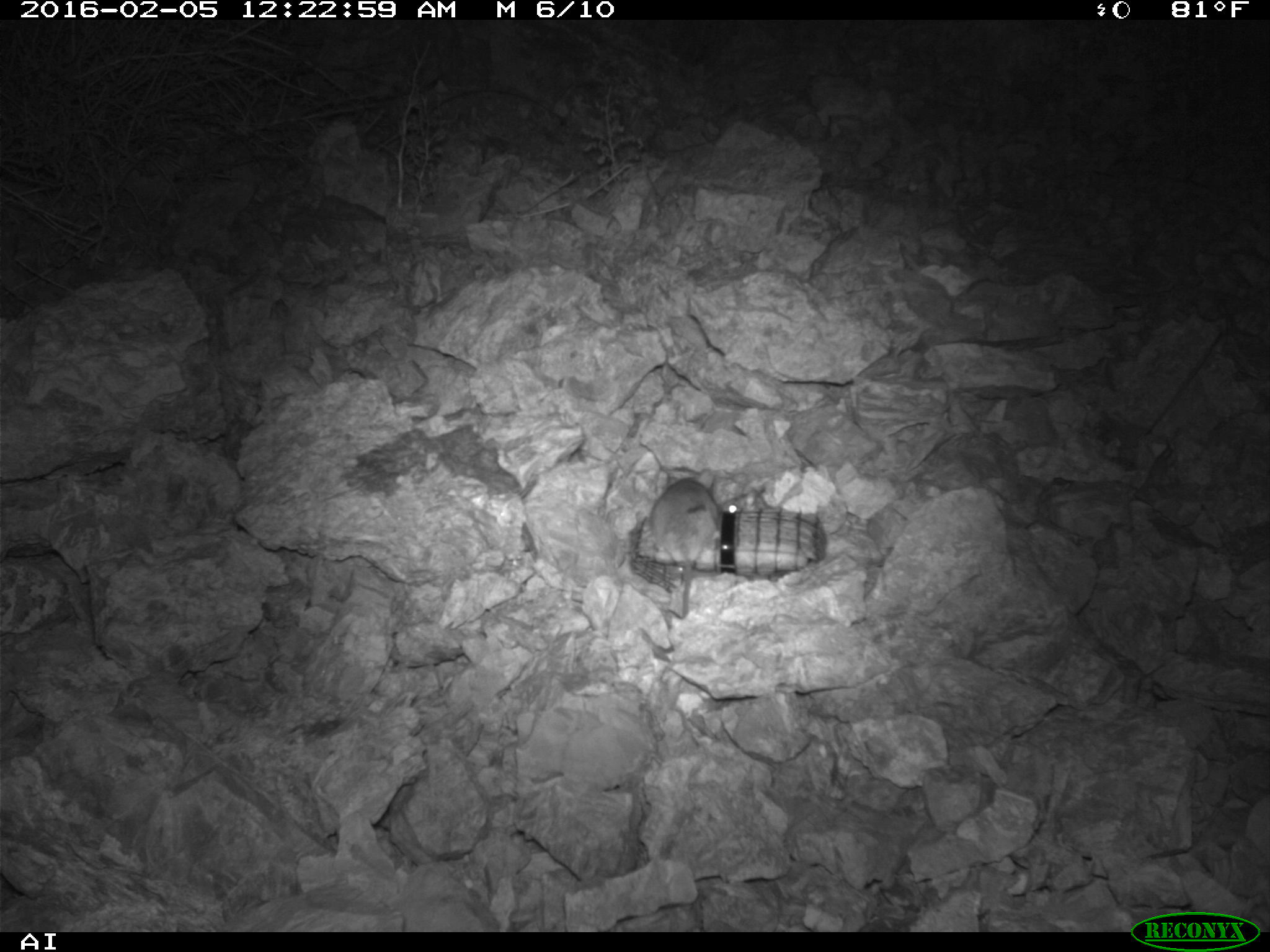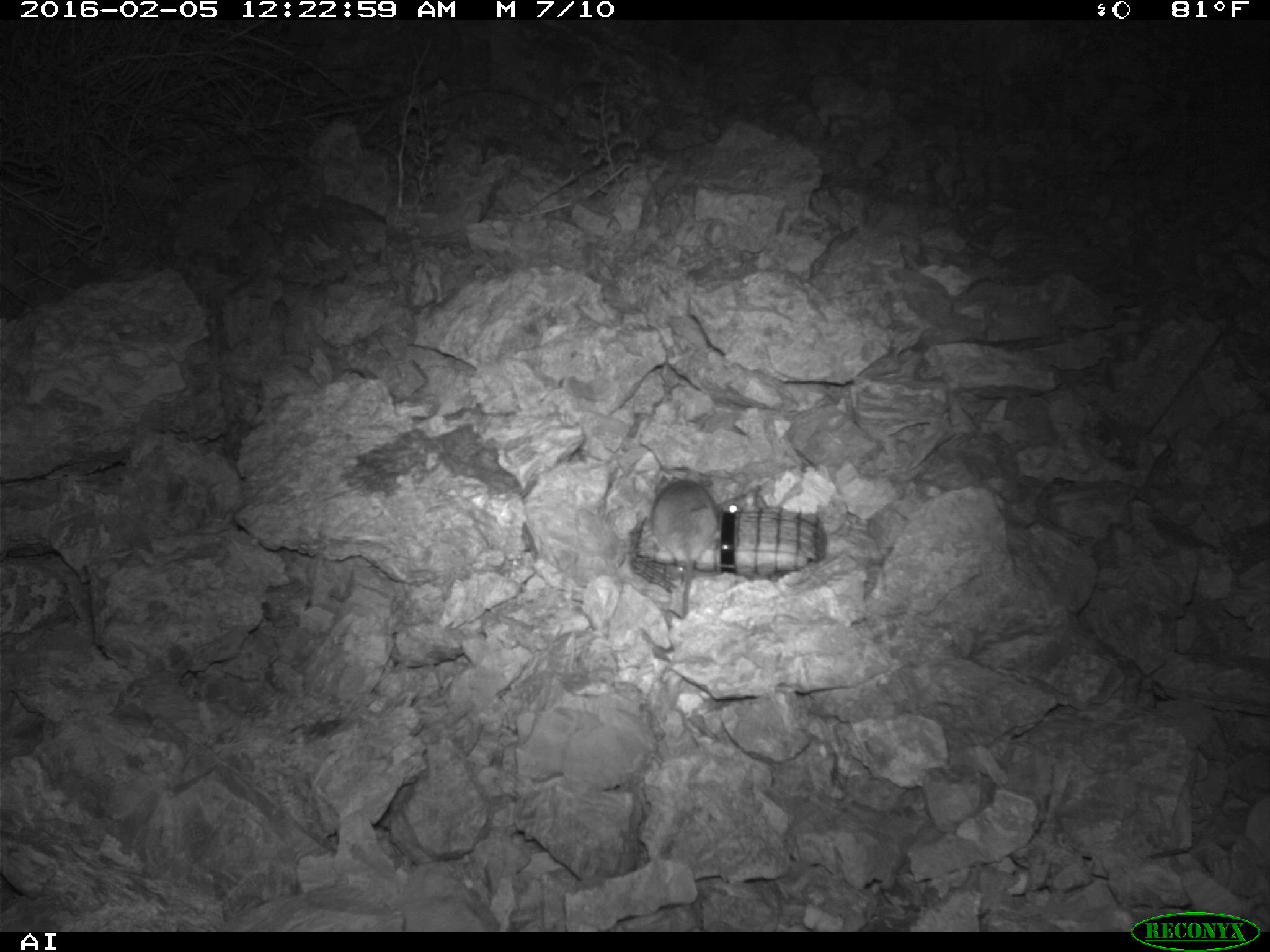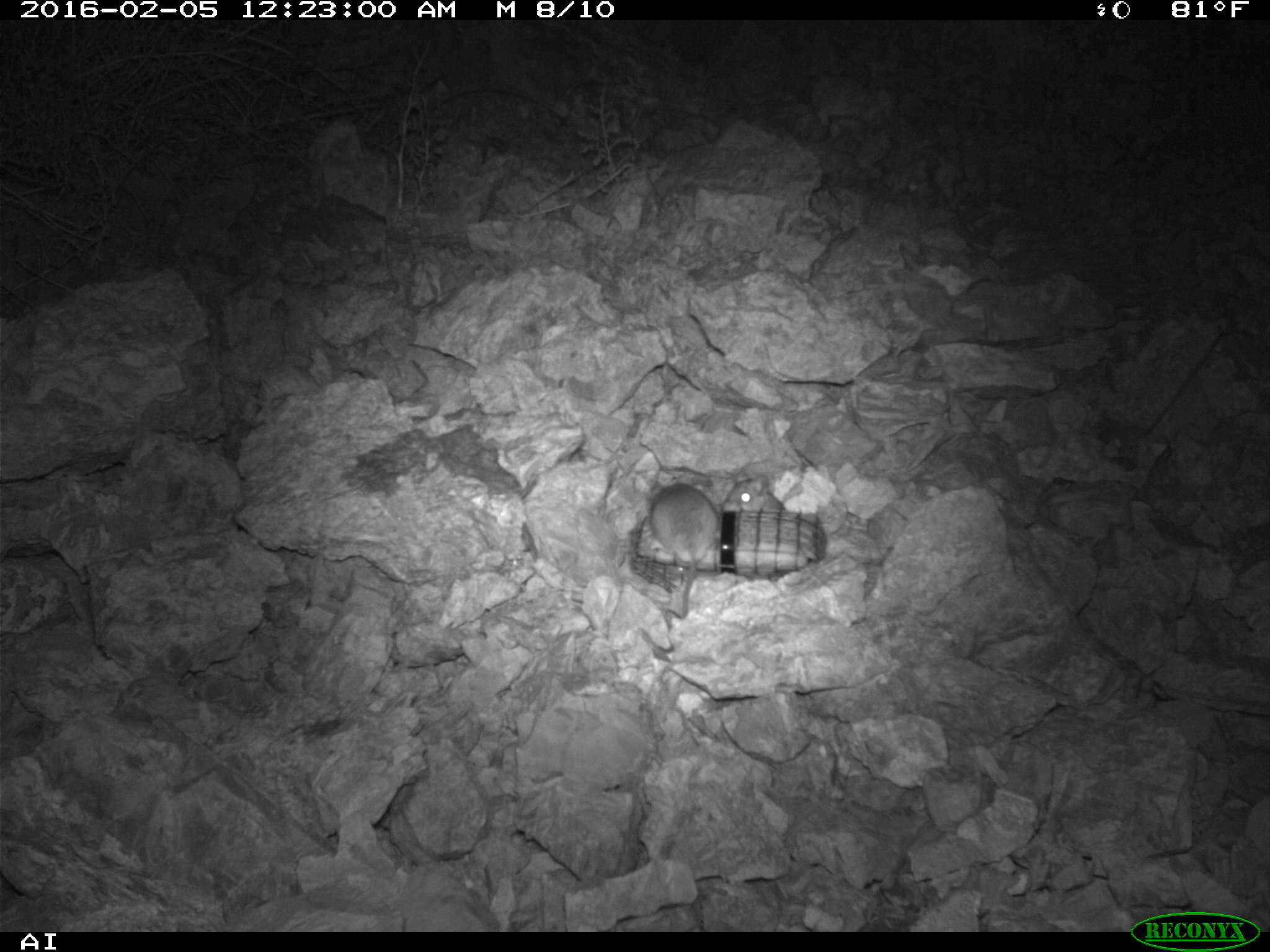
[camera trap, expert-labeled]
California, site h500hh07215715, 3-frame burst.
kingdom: Animalia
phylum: Chordata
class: Mammalia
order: Rodentia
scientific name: Rodentia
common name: rodent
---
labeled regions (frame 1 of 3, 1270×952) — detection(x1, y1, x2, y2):
rodent: detection(646, 468, 721, 622); detection(721, 491, 760, 514)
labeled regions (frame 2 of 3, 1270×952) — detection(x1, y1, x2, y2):
rodent: detection(651, 475, 720, 618); detection(721, 485, 765, 513)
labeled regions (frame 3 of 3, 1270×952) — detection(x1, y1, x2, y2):
rodent: detection(649, 482, 719, 618); detection(721, 469, 794, 513)